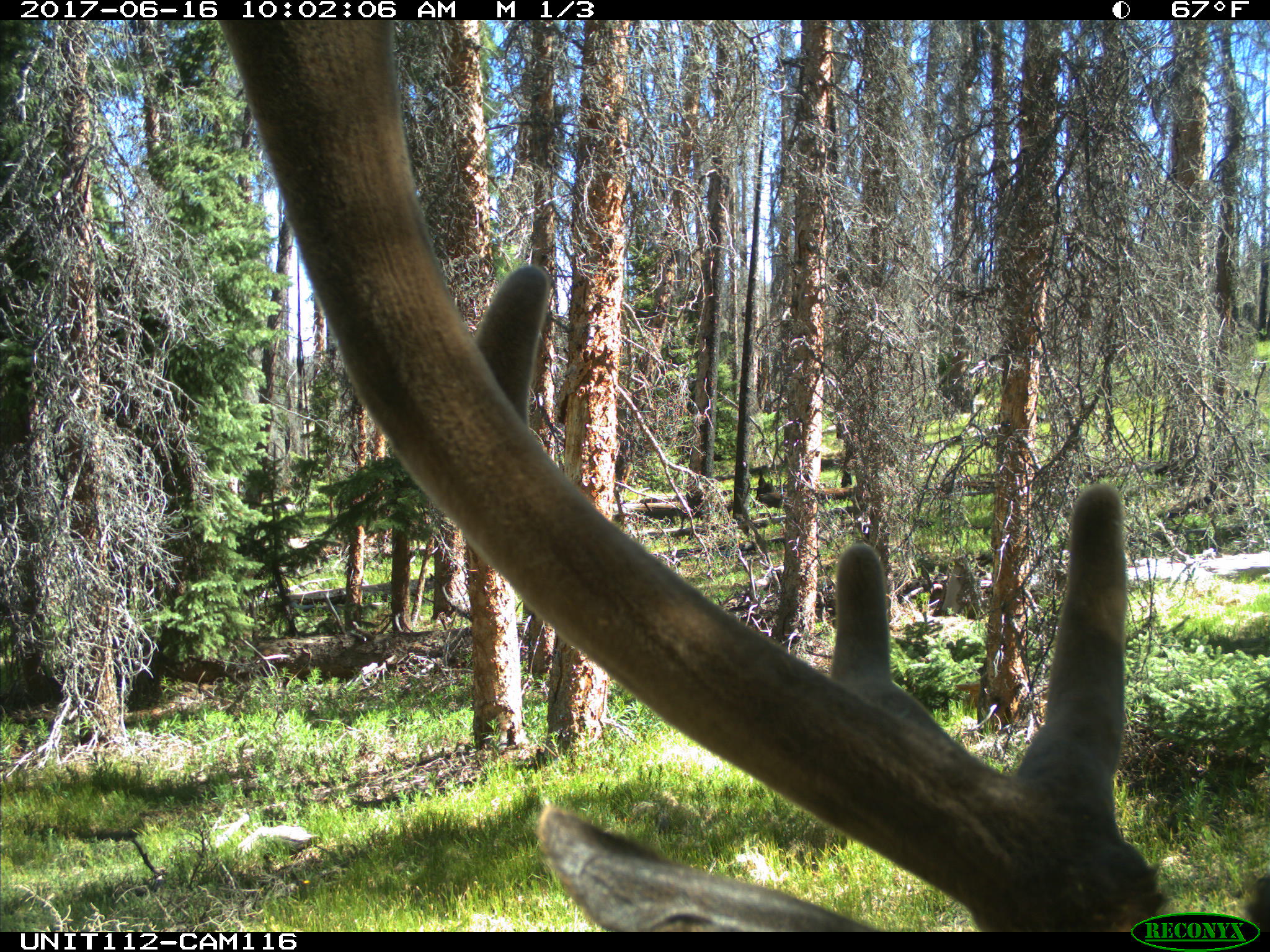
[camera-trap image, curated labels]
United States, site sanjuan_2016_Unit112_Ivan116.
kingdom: Animalia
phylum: Chordata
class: Mammalia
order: Artiodactyla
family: Cervidae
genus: Cervus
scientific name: Cervus elaphus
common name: red deer